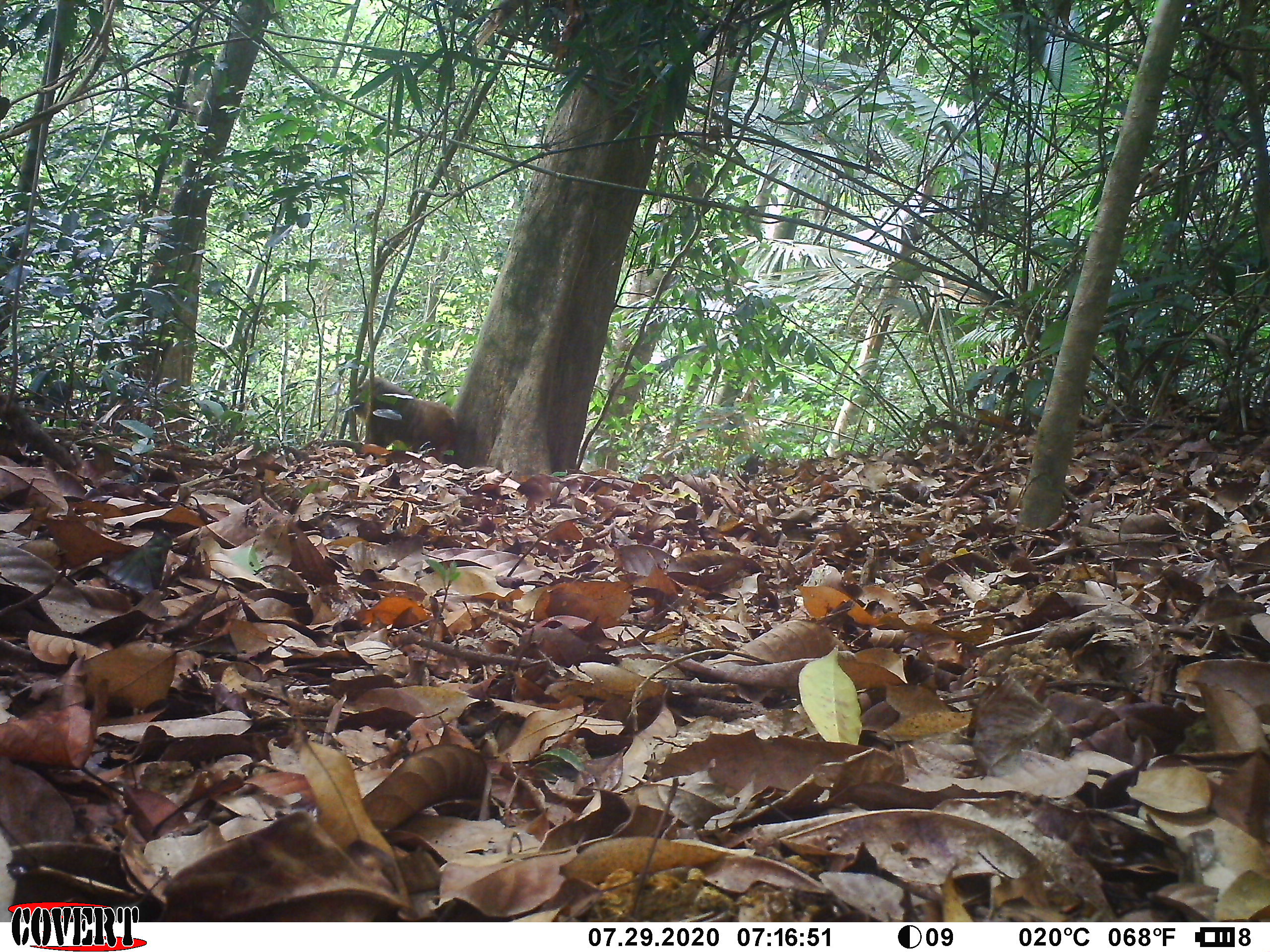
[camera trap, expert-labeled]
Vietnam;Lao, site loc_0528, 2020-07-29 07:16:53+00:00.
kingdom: Animalia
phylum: Chordata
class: Mammalia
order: Primates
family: Cercopithecidae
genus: Macaca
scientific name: Macaca arctoides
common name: stump-tailed macaque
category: stump tailed macaque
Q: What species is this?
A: Stump tailed macaque (stump-tailed macaque) (Macaca arctoides).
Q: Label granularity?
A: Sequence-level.